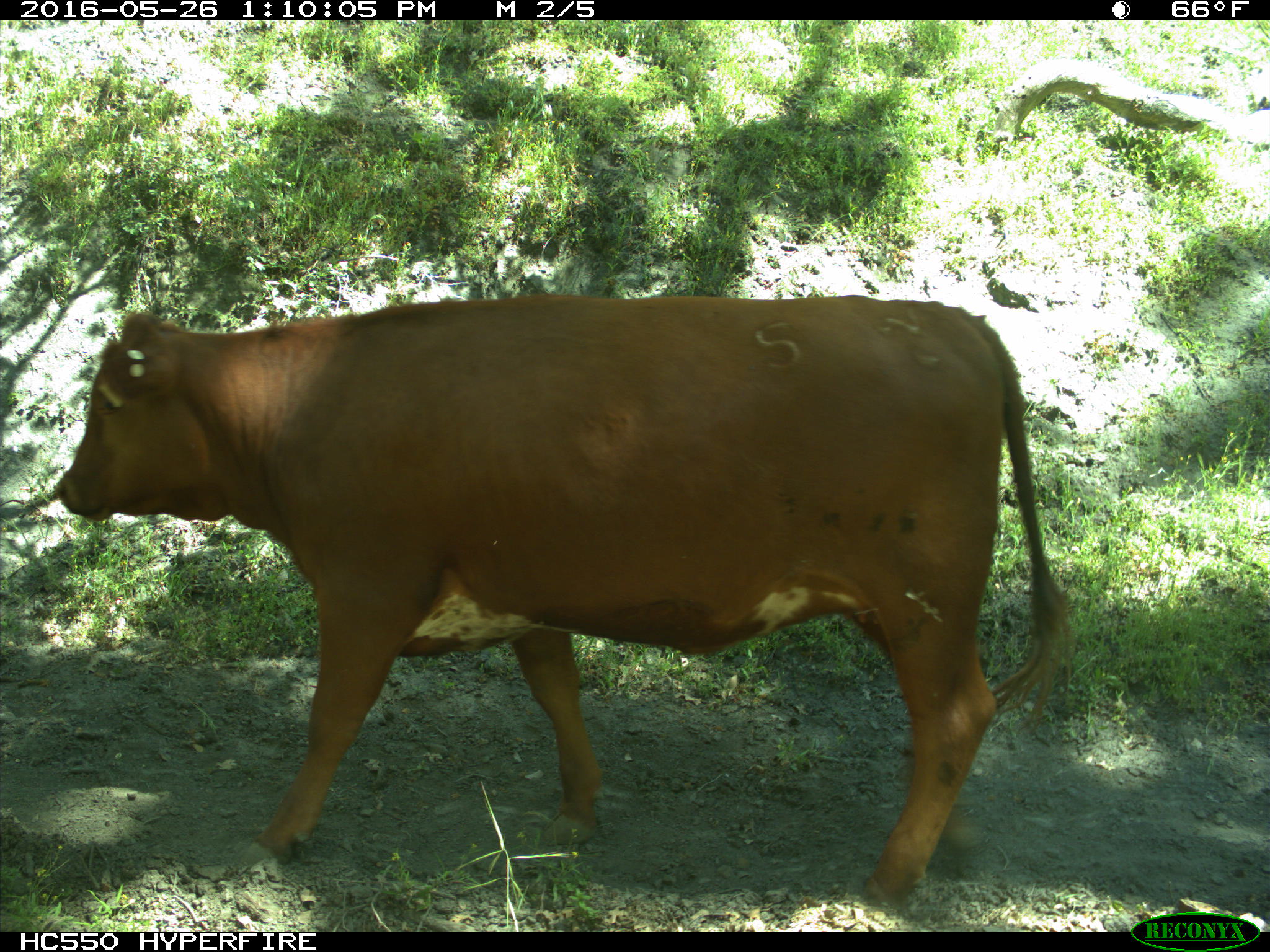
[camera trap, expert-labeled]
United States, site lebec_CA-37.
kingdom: Animalia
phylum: Chordata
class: Mammalia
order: Artiodactyla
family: Bovidae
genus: Bos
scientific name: Bos taurus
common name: domestic cow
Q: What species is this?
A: Bos taurus (domestic cow).